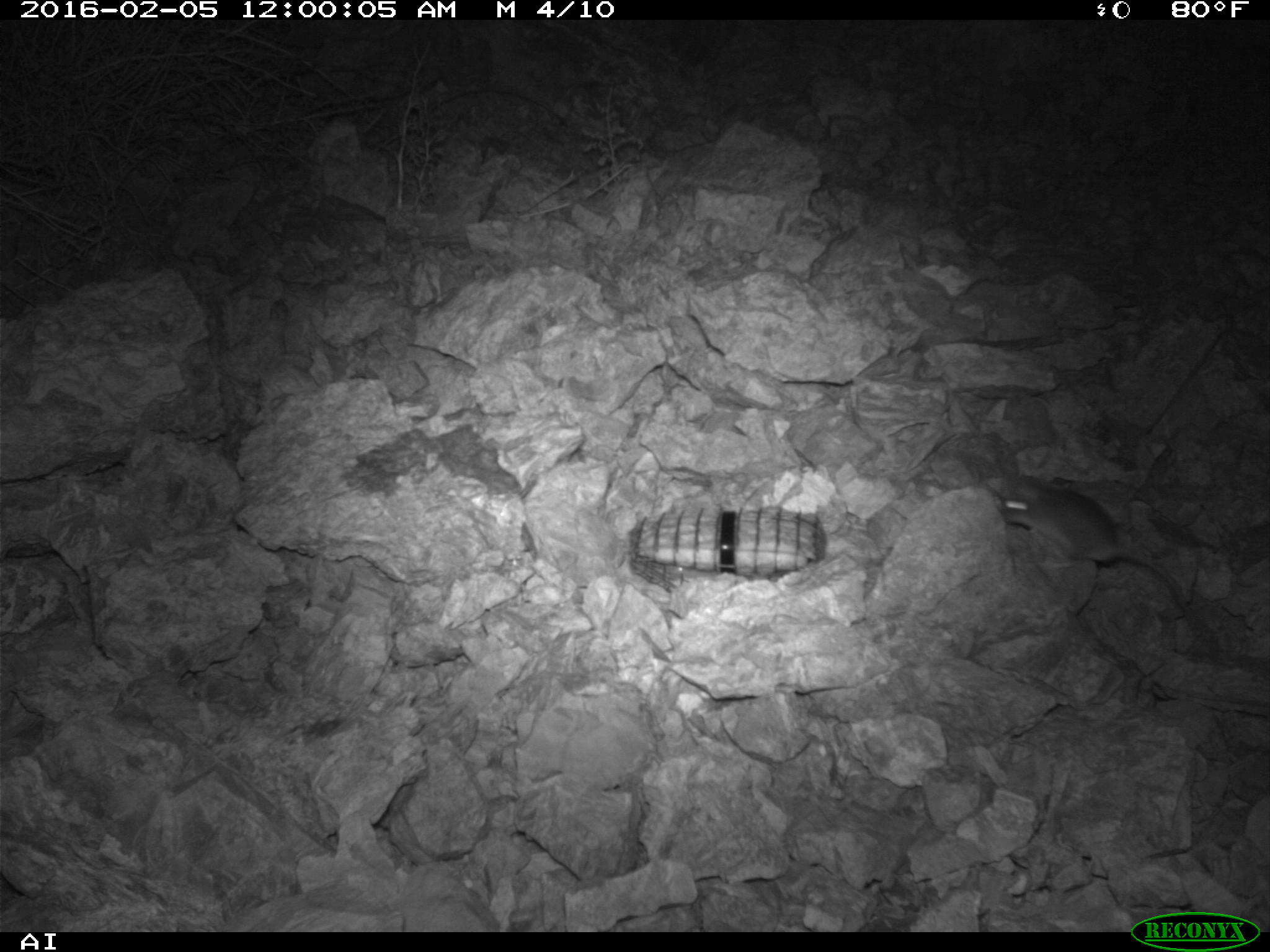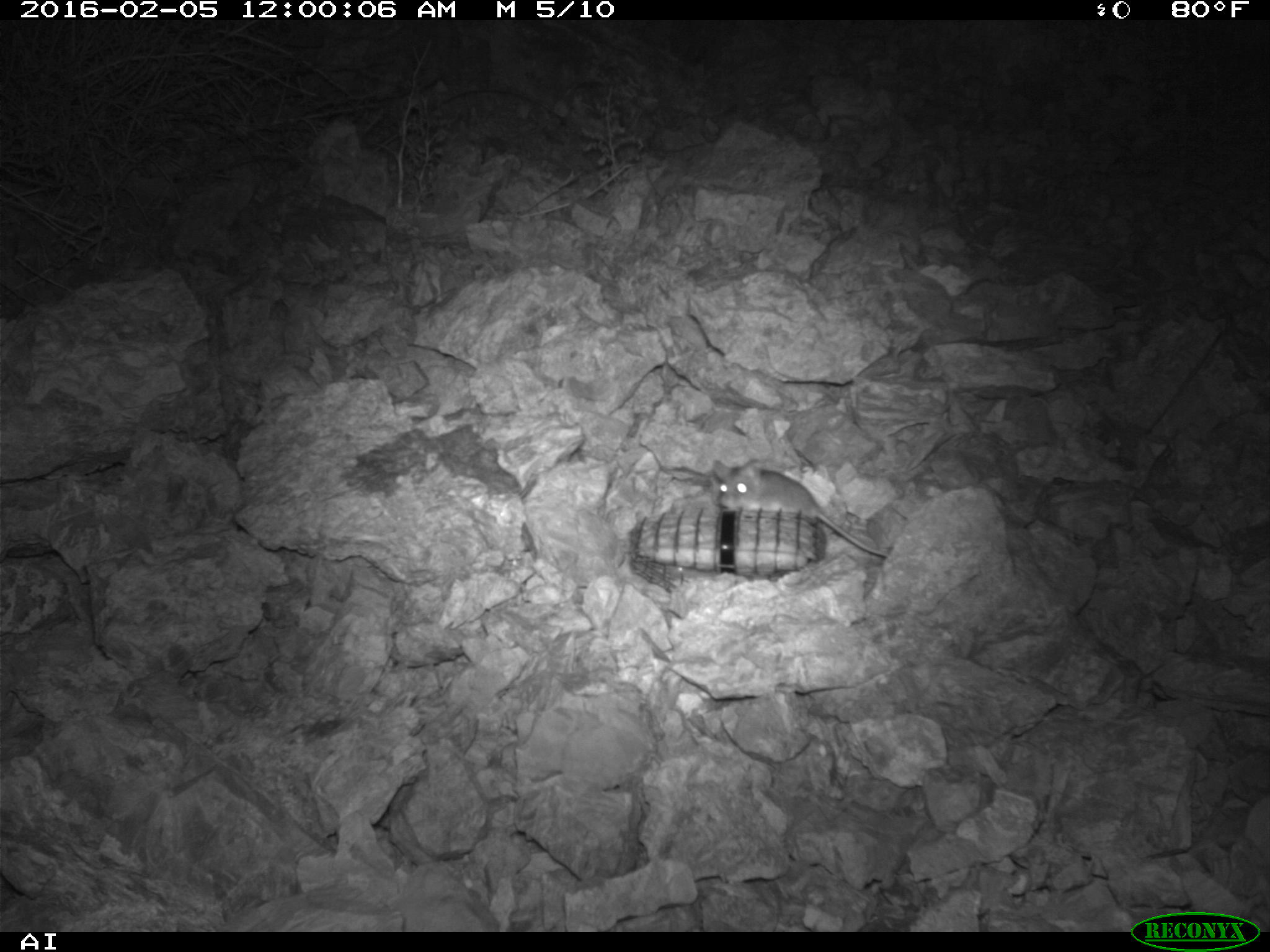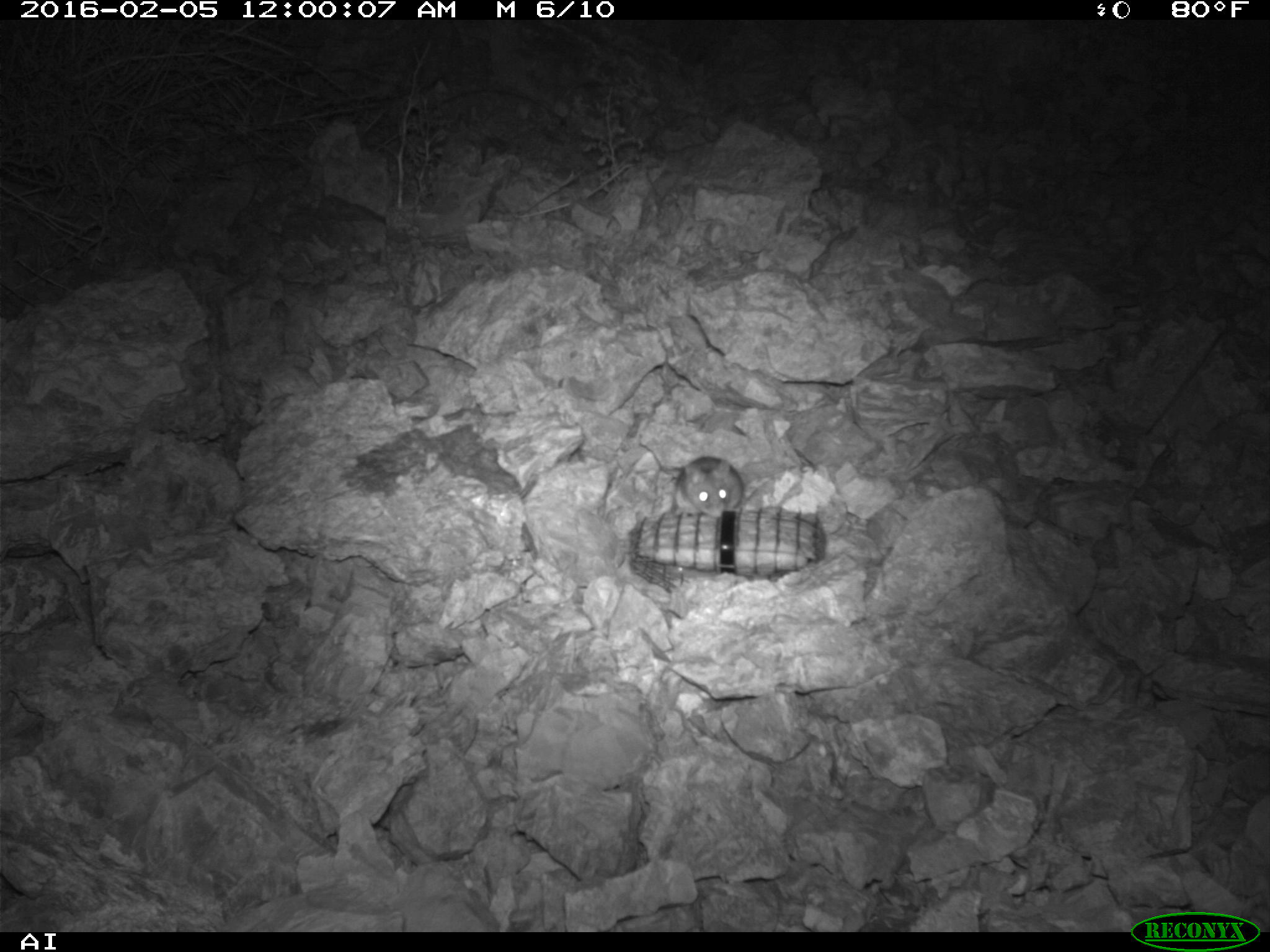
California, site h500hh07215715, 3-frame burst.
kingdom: Animalia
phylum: Chordata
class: Mammalia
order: Rodentia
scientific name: Rodentia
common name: rodent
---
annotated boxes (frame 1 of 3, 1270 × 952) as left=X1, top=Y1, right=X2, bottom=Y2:
rodent: left=997, top=475, right=1201, bottom=630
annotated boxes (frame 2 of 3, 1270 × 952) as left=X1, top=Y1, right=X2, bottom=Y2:
rodent: left=708, top=456, right=887, bottom=558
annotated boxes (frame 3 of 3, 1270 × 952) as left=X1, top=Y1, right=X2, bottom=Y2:
rodent: left=667, top=456, right=742, bottom=518